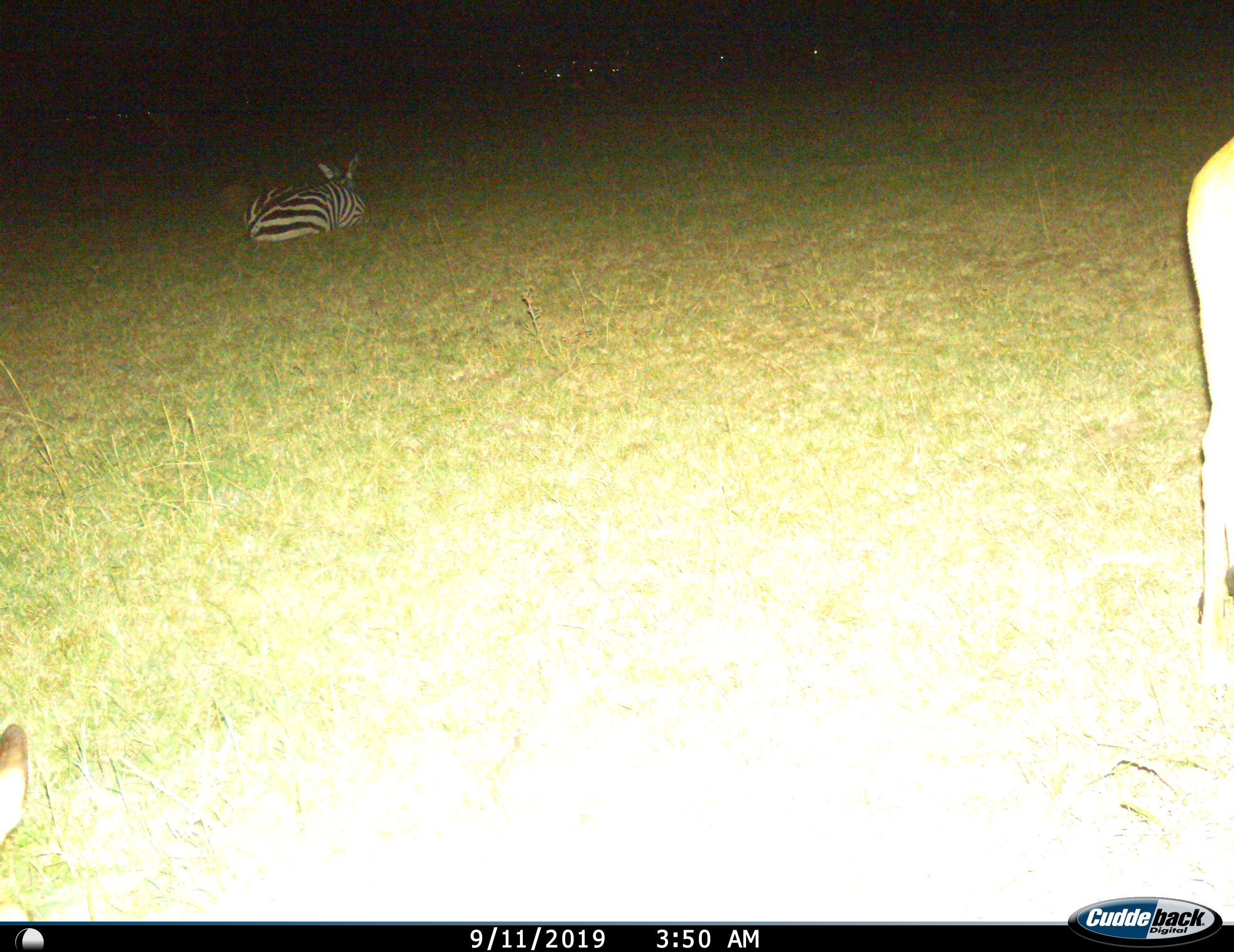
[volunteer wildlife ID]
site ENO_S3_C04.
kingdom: Animalia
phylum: Chordata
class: Mammalia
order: Perissodactyla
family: Equidae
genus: Equus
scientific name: Equus quagga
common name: plains zebra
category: zebraplains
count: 1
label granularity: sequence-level